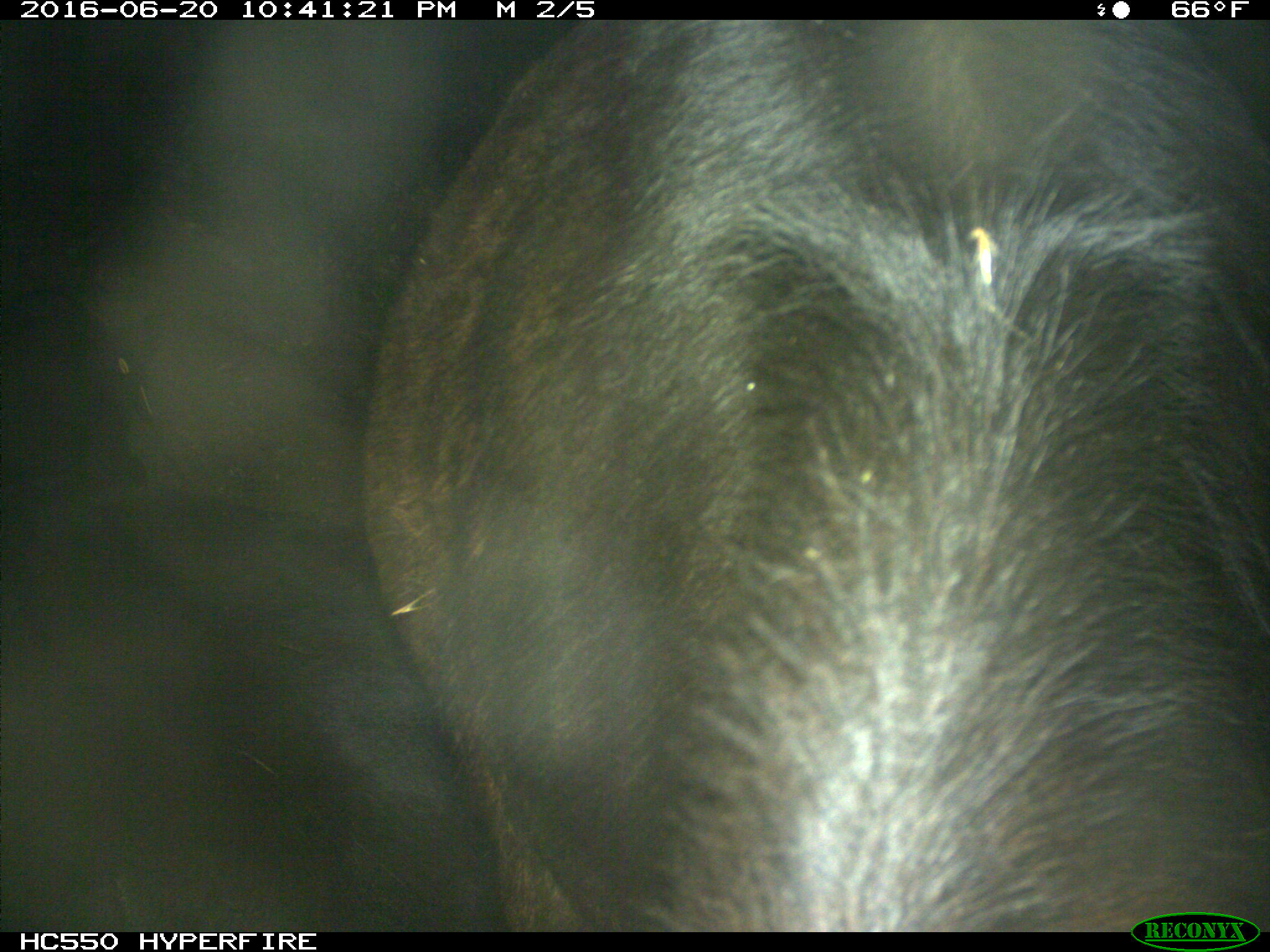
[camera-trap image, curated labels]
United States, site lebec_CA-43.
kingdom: Animalia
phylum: Chordata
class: Mammalia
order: Artiodactyla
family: Bovidae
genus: Bos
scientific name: Bos taurus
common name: domestic cow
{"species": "Bos taurus (domestic cow)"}